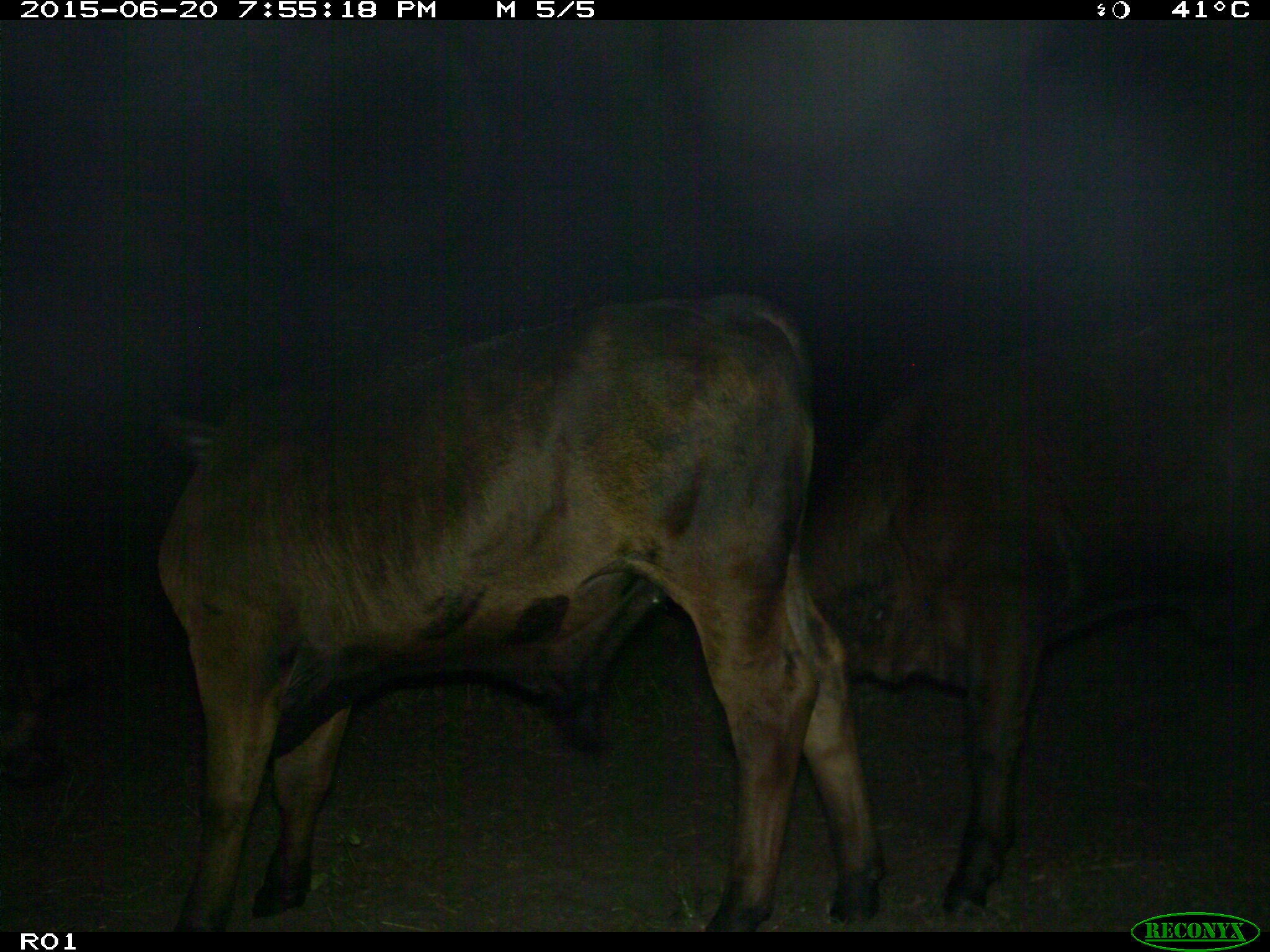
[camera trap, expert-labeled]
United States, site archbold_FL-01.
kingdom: Animalia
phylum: Chordata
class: Mammalia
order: Artiodactyla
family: Bovidae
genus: Bos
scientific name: Bos taurus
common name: domestic cow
Bos taurus (domestic cow).